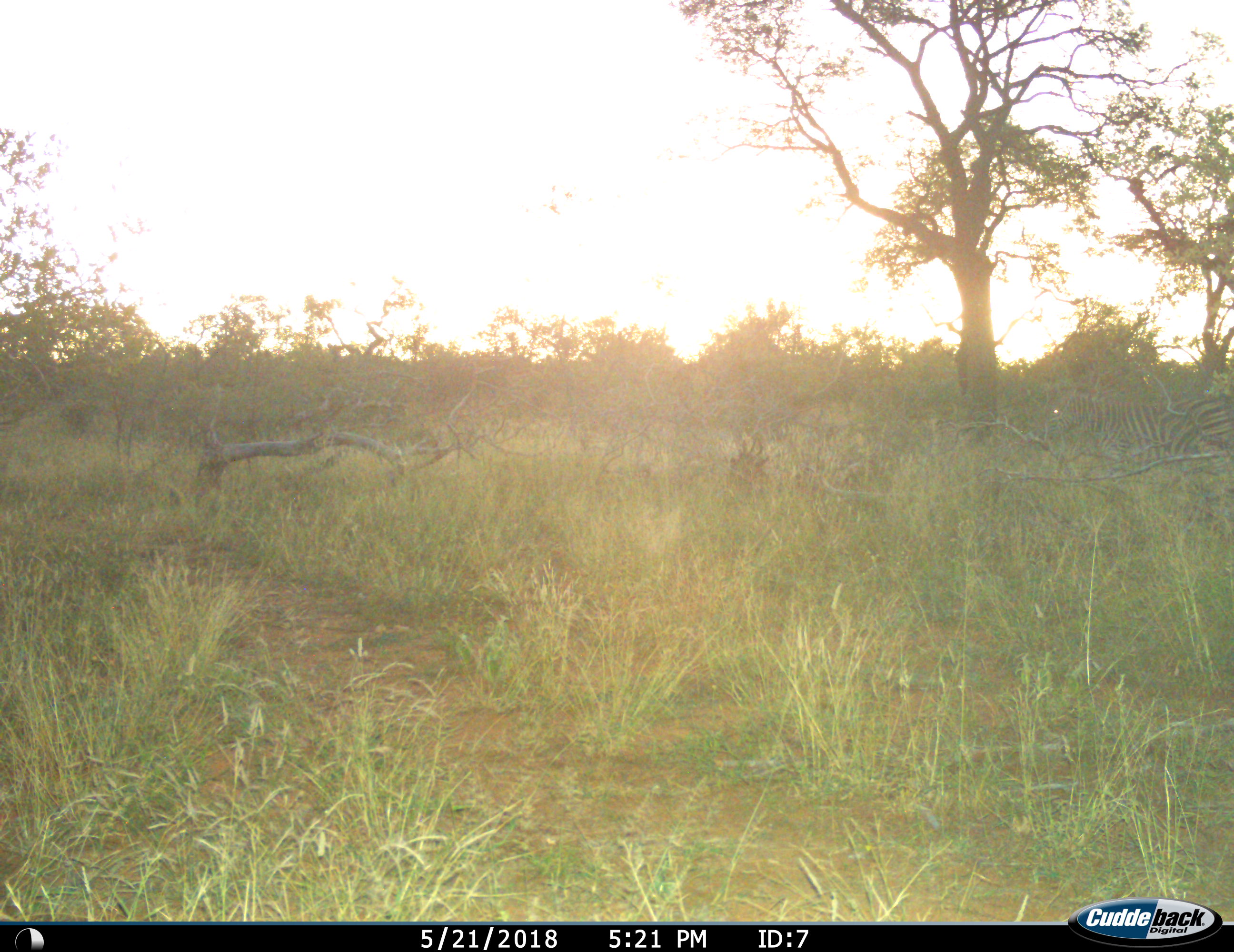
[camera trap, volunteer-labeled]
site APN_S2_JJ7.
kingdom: Animalia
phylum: Chordata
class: Mammalia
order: Perissodactyla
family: Equidae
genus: Equus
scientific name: Equus quagga burchellii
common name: burchell's zebra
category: zebraburchells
Zebraburchells (burchell's zebra) (Equus quagga burchellii), count 1. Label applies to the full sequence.